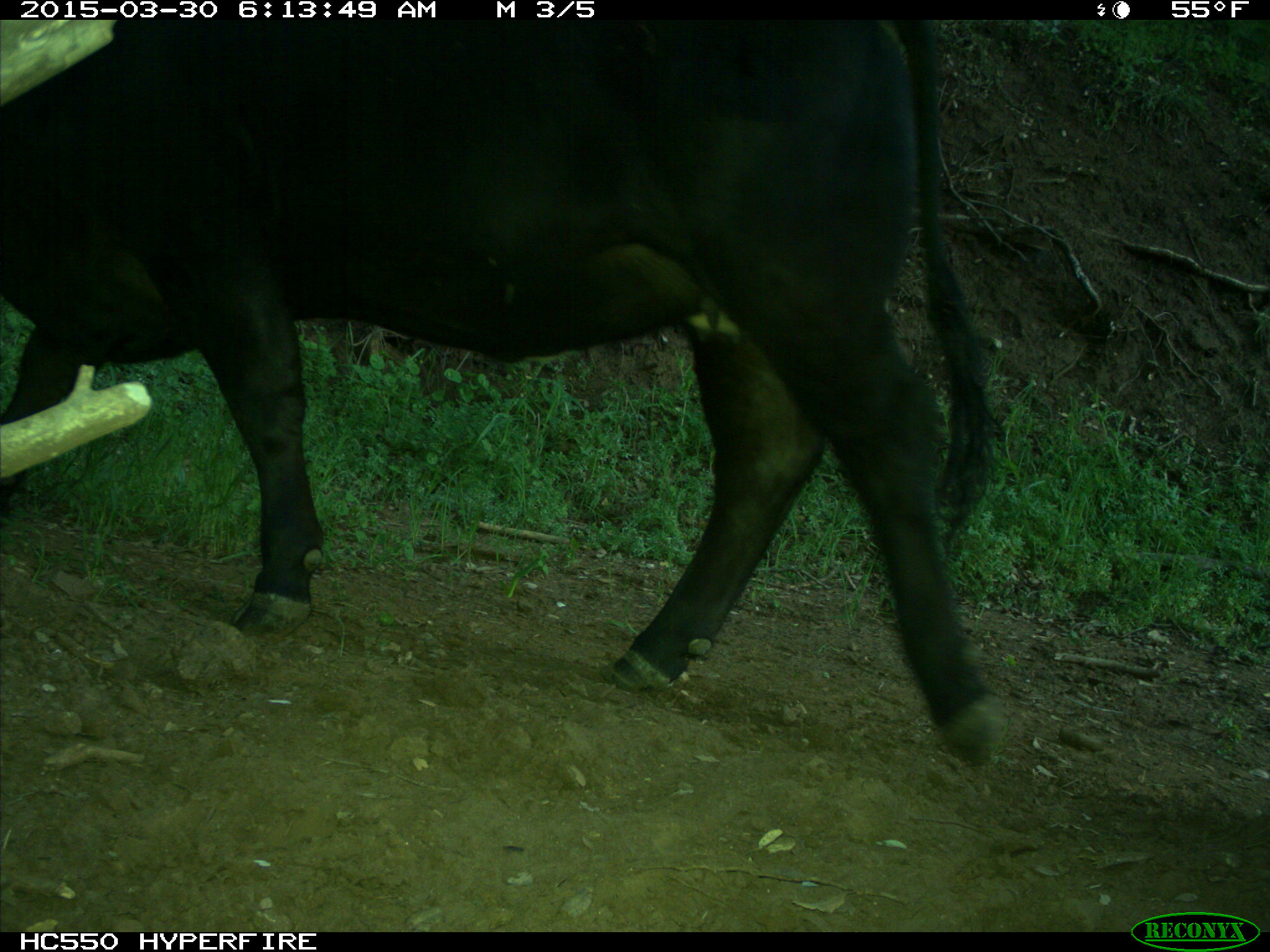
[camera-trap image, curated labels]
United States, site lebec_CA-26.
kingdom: Animalia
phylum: Chordata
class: Mammalia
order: Artiodactyla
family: Bovidae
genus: Bos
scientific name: Bos taurus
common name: domestic cow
Bos taurus (domestic cow).